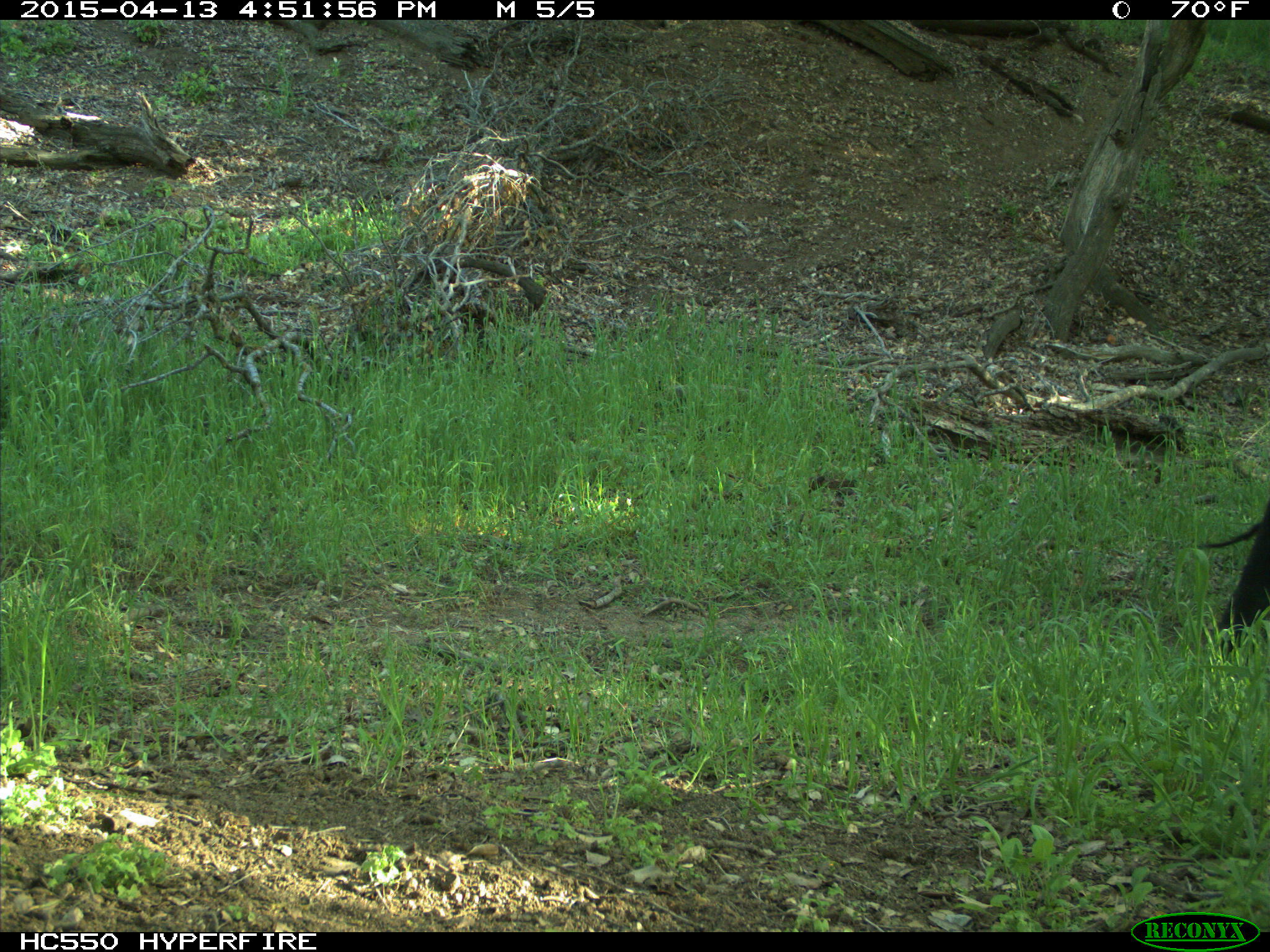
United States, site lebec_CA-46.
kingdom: Animalia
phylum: Chordata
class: Mammalia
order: Artiodactyla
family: Bovidae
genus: Bos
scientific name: Bos taurus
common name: domestic cow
Bos taurus (domestic cow).